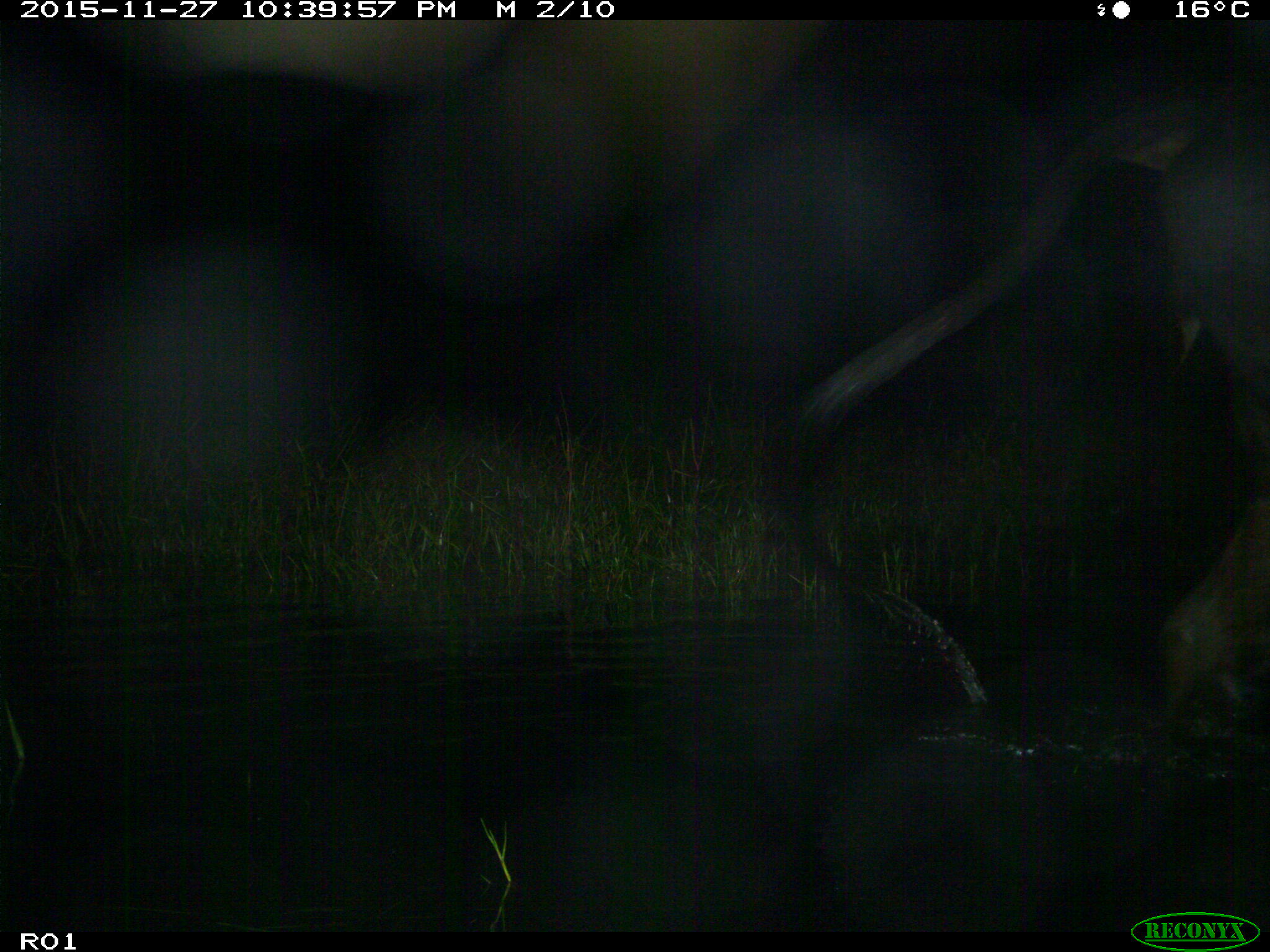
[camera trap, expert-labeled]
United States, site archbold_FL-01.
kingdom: Animalia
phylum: Chordata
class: Mammalia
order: Artiodactyla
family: Bovidae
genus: Bos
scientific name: Bos taurus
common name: domestic cow